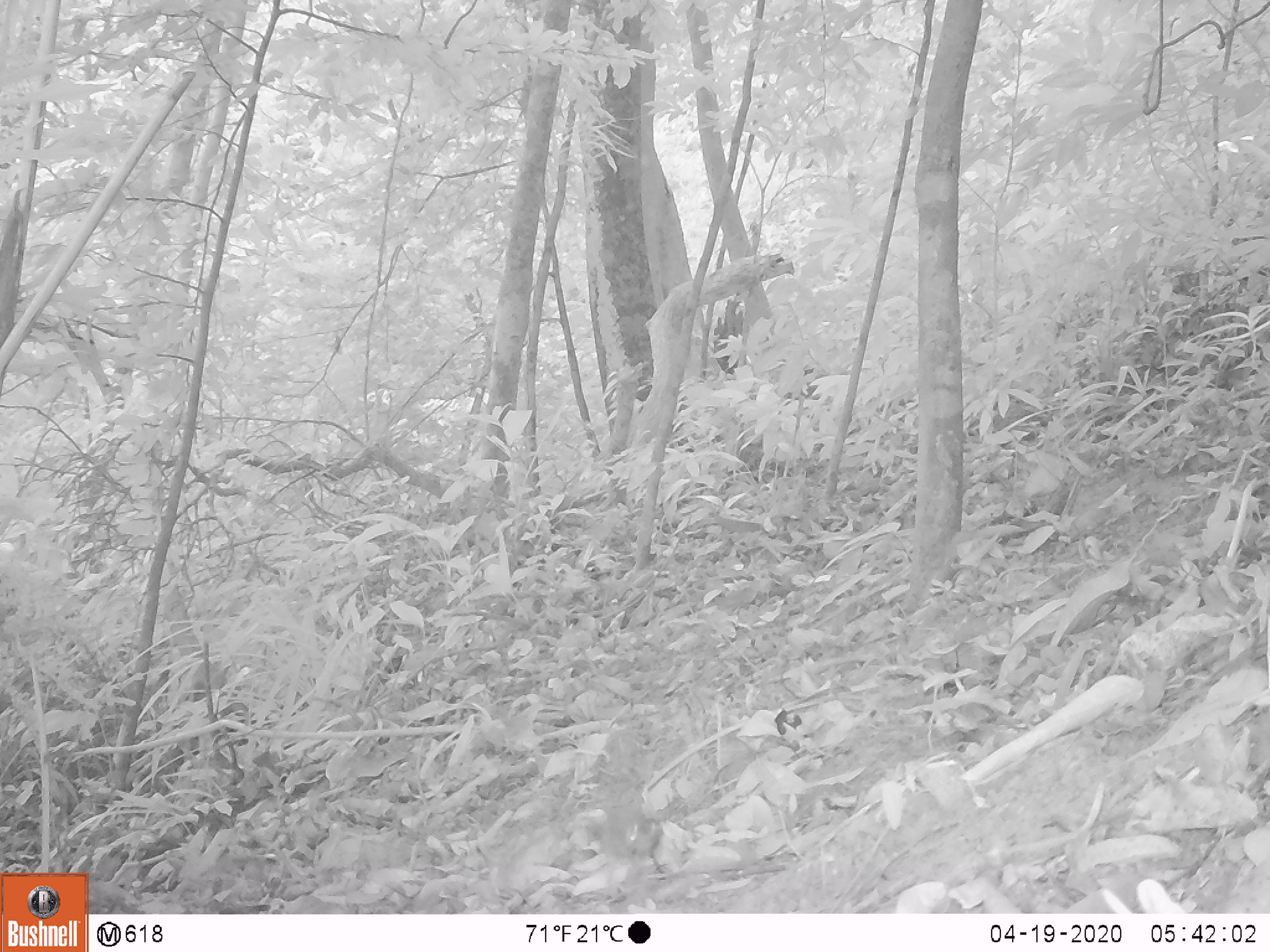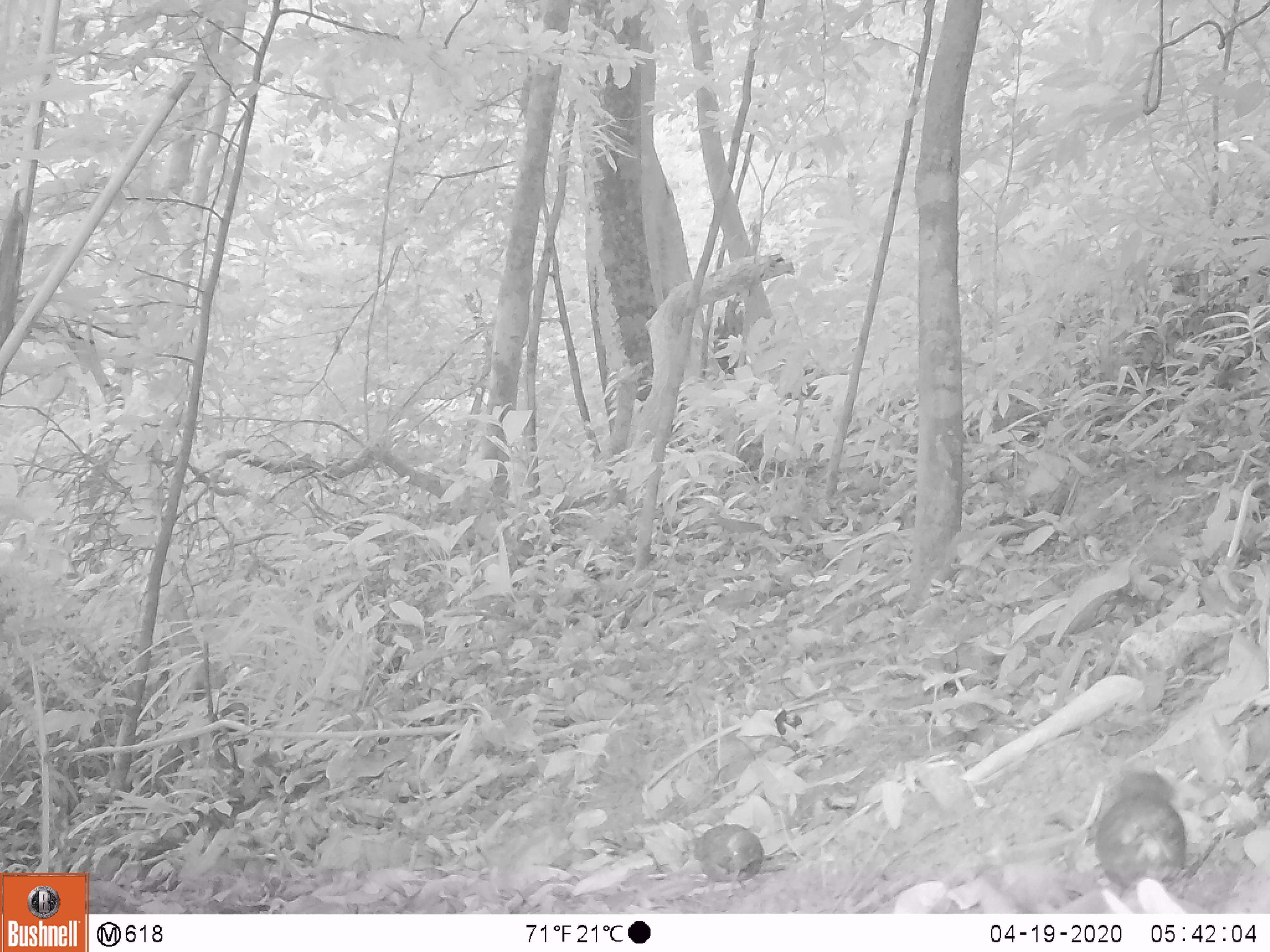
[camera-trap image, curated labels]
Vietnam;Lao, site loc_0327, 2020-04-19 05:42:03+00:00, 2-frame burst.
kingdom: Animalia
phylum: Chordata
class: Aves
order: Galliformes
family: Phasianidae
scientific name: Phasianidae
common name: partridge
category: unidentified partridge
Unidentified partridge (partridge) (Phasianidae). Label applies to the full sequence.